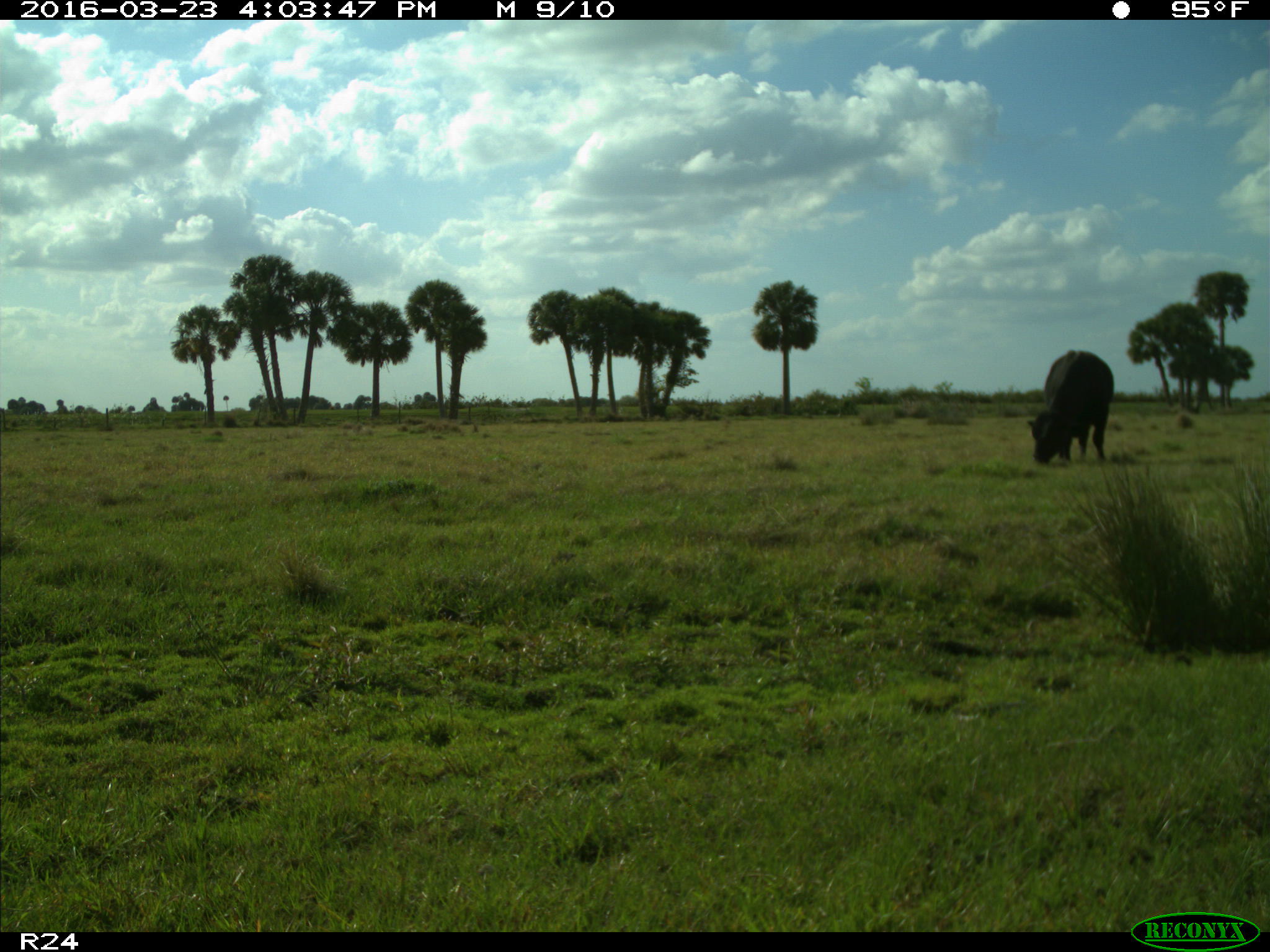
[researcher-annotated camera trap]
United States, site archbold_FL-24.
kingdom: Animalia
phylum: Chordata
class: Mammalia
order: Artiodactyla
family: Bovidae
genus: Bos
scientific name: Bos taurus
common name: domestic cow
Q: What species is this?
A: Bos taurus (domestic cow).